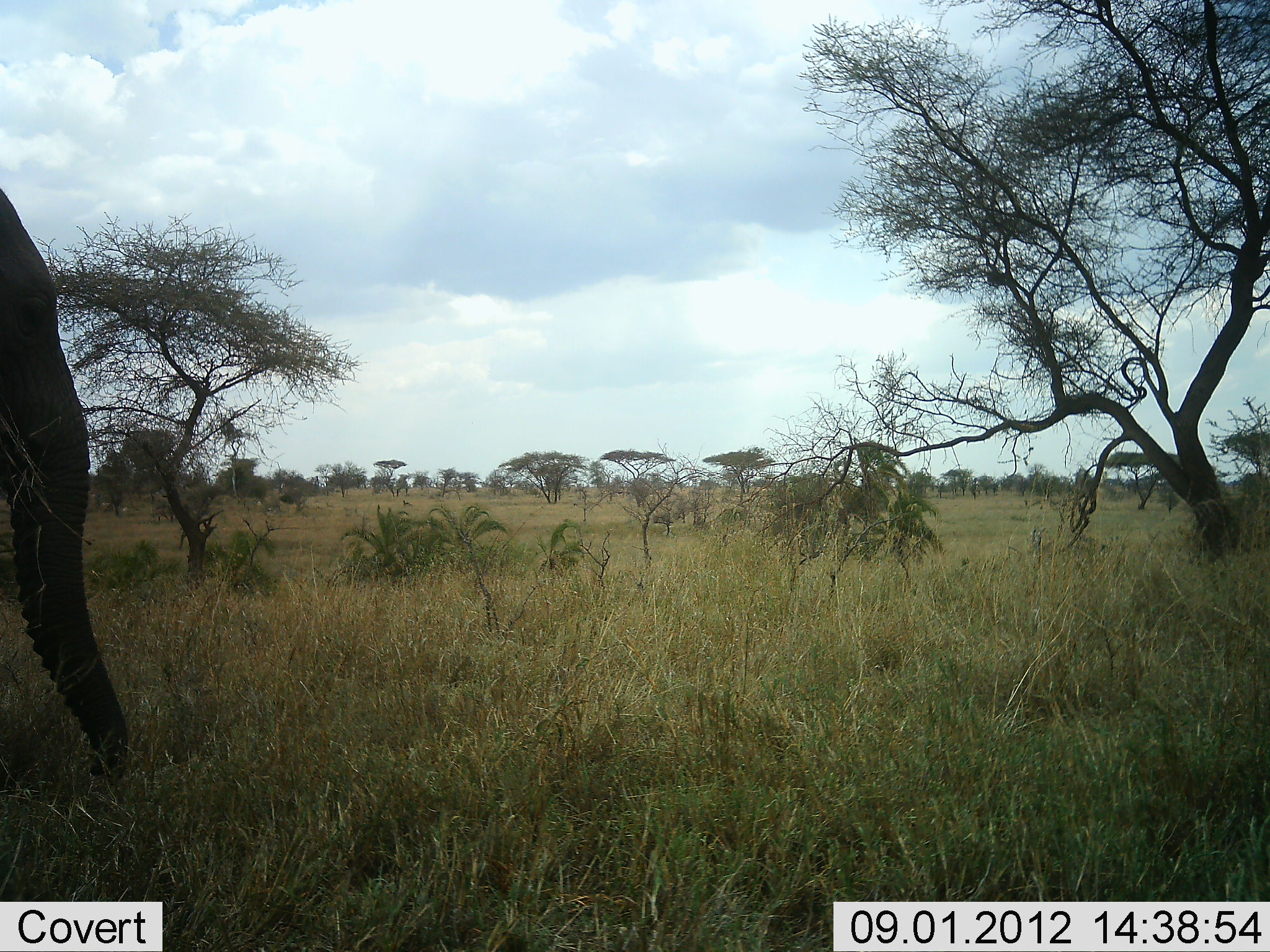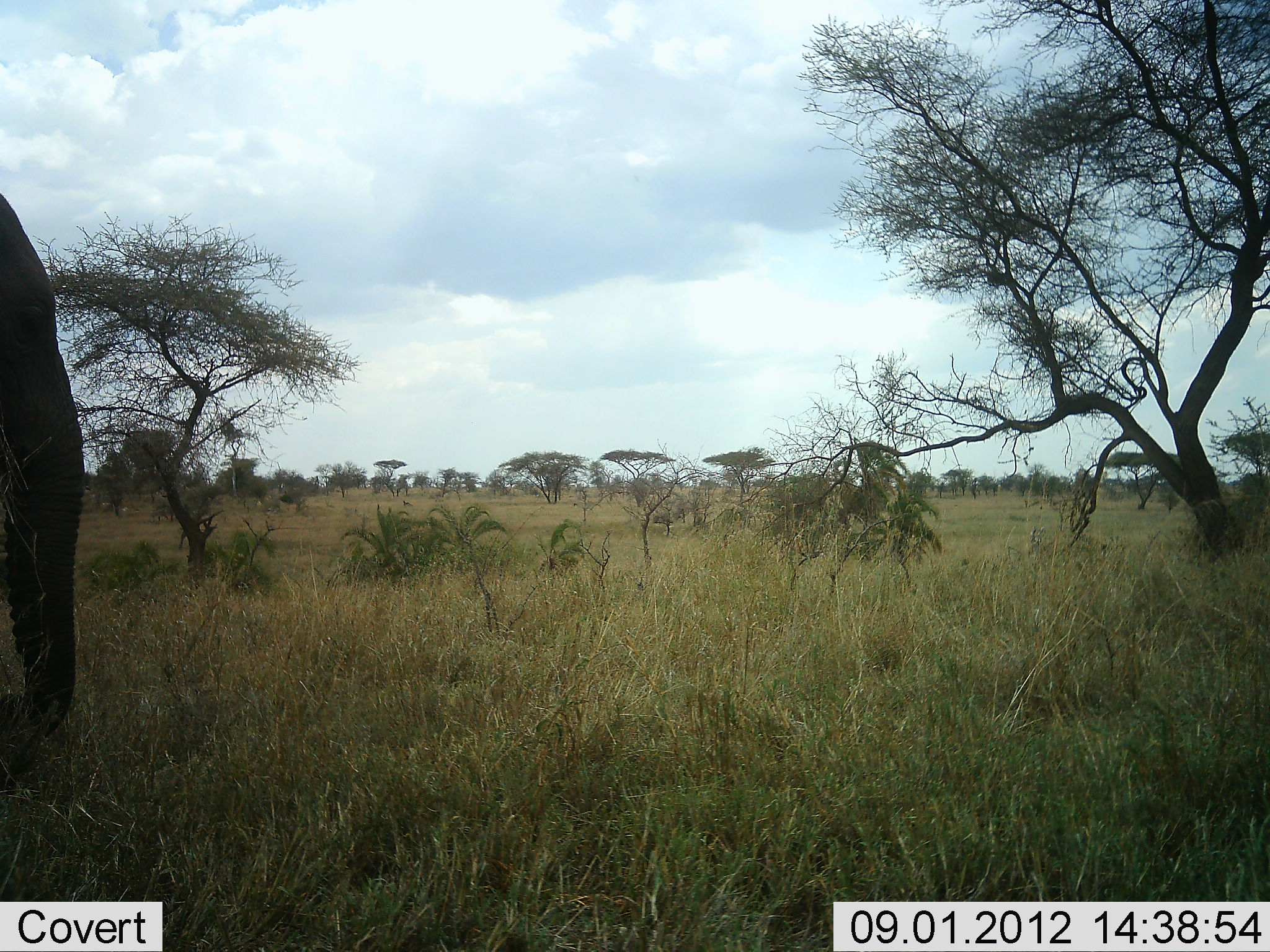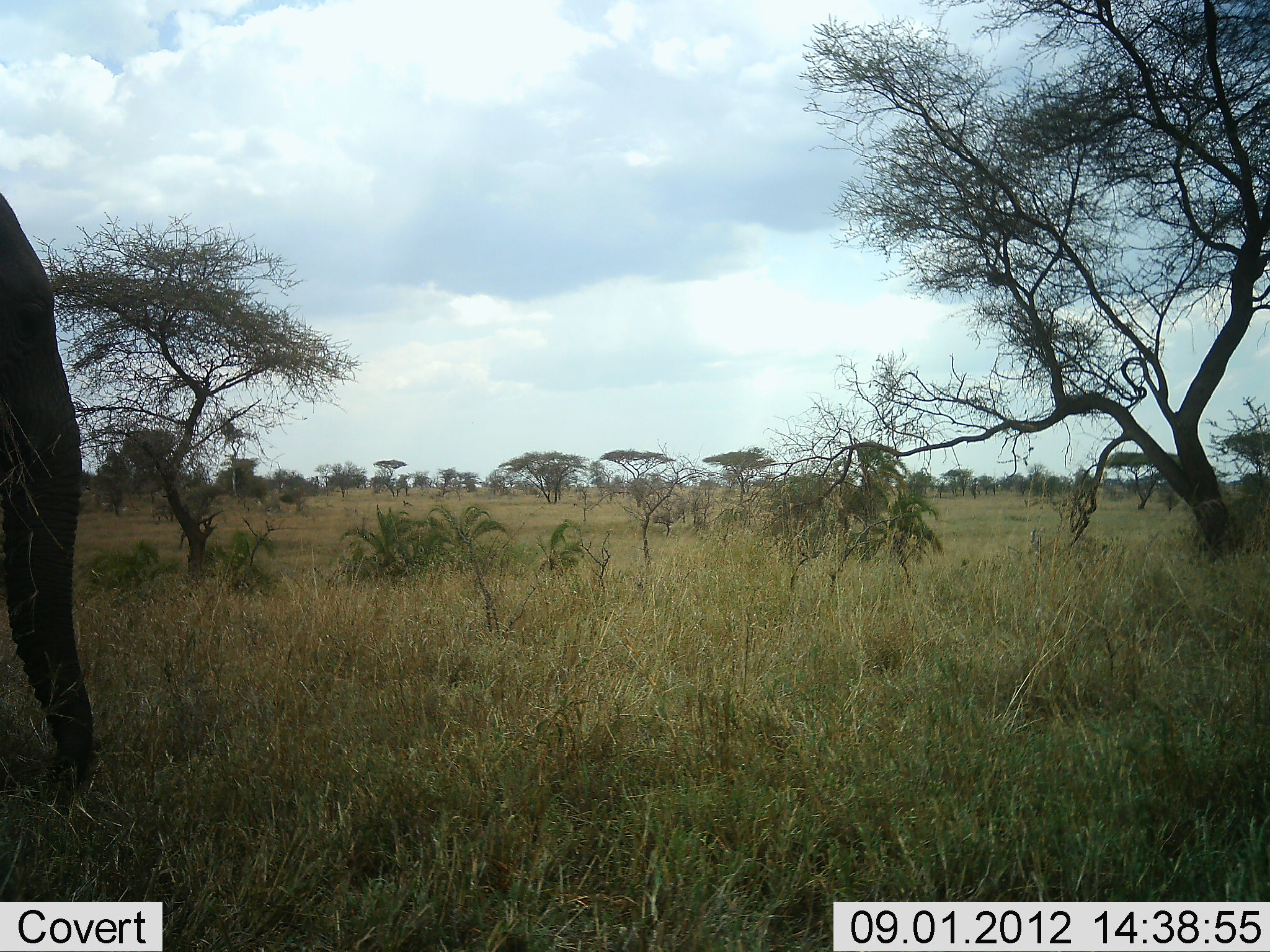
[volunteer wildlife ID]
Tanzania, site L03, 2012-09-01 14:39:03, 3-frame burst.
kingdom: Animalia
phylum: Chordata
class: Mammalia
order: Proboscidea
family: Elephantidae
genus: Loxodonta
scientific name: Loxodonta africana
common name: african bush elephant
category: elephant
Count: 1.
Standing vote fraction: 20%.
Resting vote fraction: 0%.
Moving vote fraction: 0%.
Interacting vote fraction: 0%.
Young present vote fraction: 0%.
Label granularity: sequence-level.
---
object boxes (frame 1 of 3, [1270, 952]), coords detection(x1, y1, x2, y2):
animal: detection(0, 188, 128, 786)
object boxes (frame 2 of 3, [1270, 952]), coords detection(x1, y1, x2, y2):
animal: detection(0, 191, 86, 793)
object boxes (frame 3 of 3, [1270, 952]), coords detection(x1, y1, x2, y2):
animal: detection(0, 191, 95, 790)